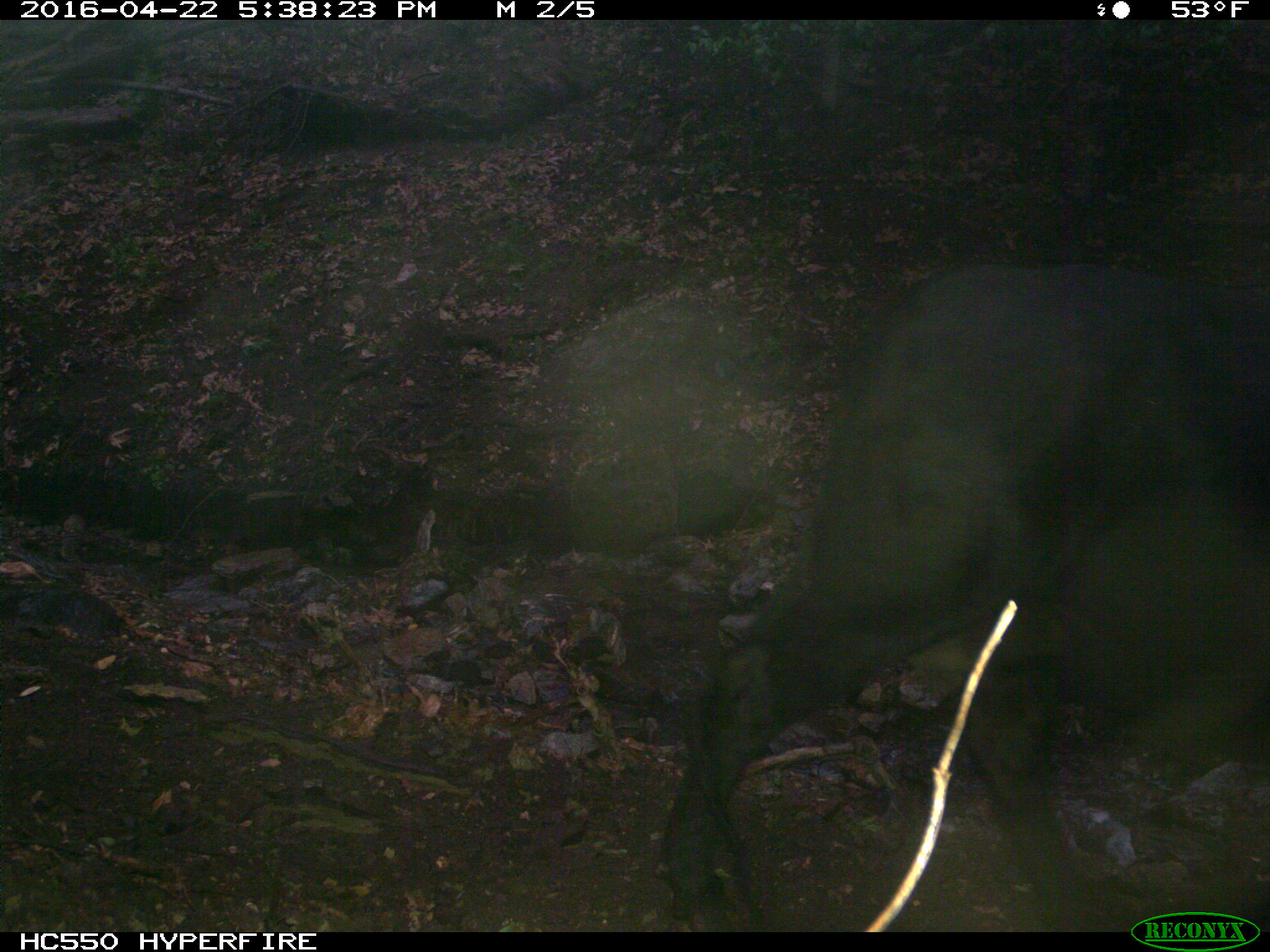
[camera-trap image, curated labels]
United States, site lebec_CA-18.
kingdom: Animalia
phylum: Chordata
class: Mammalia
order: Artiodactyla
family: Bovidae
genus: Bos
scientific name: Bos taurus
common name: domestic cow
Bos taurus (domestic cow).